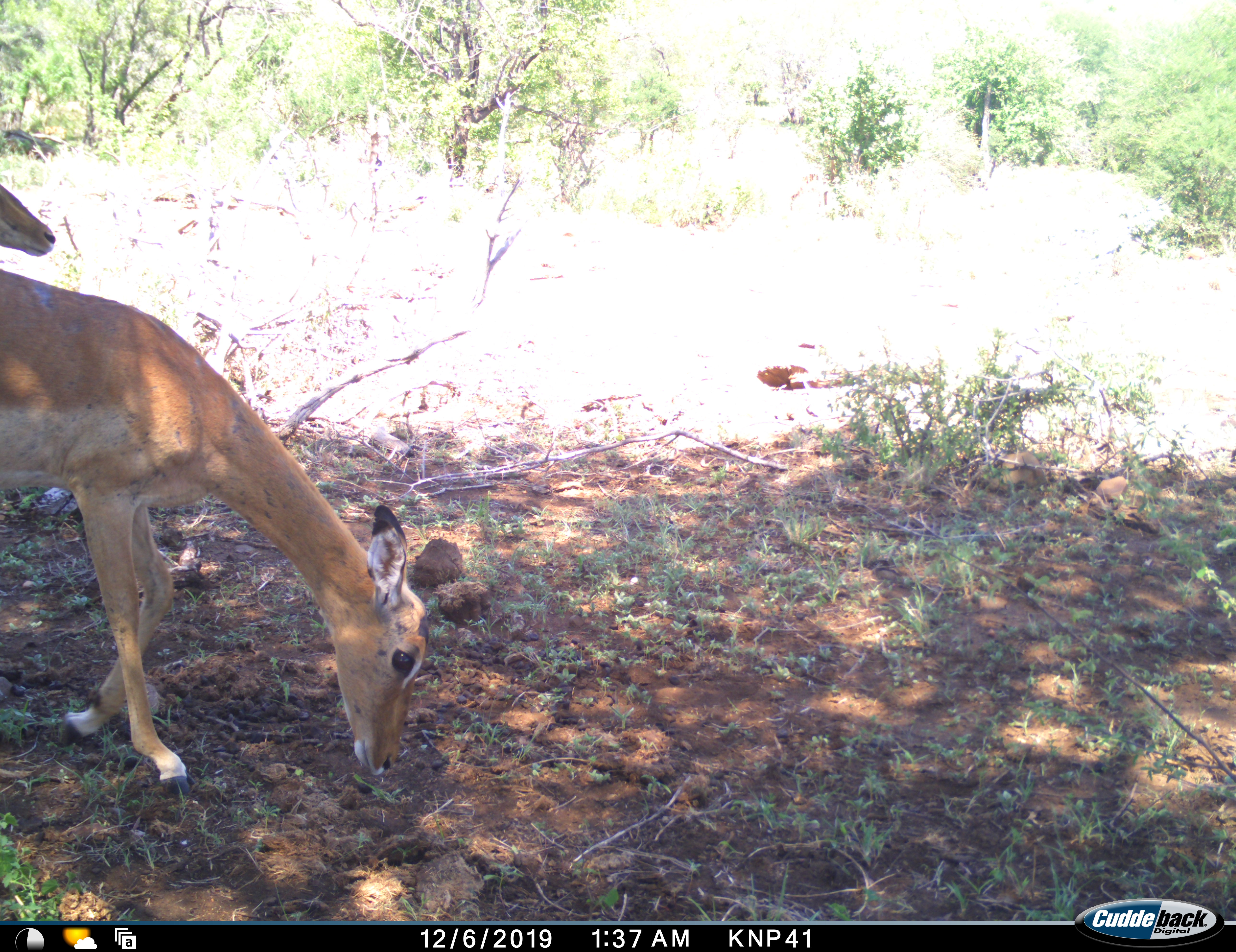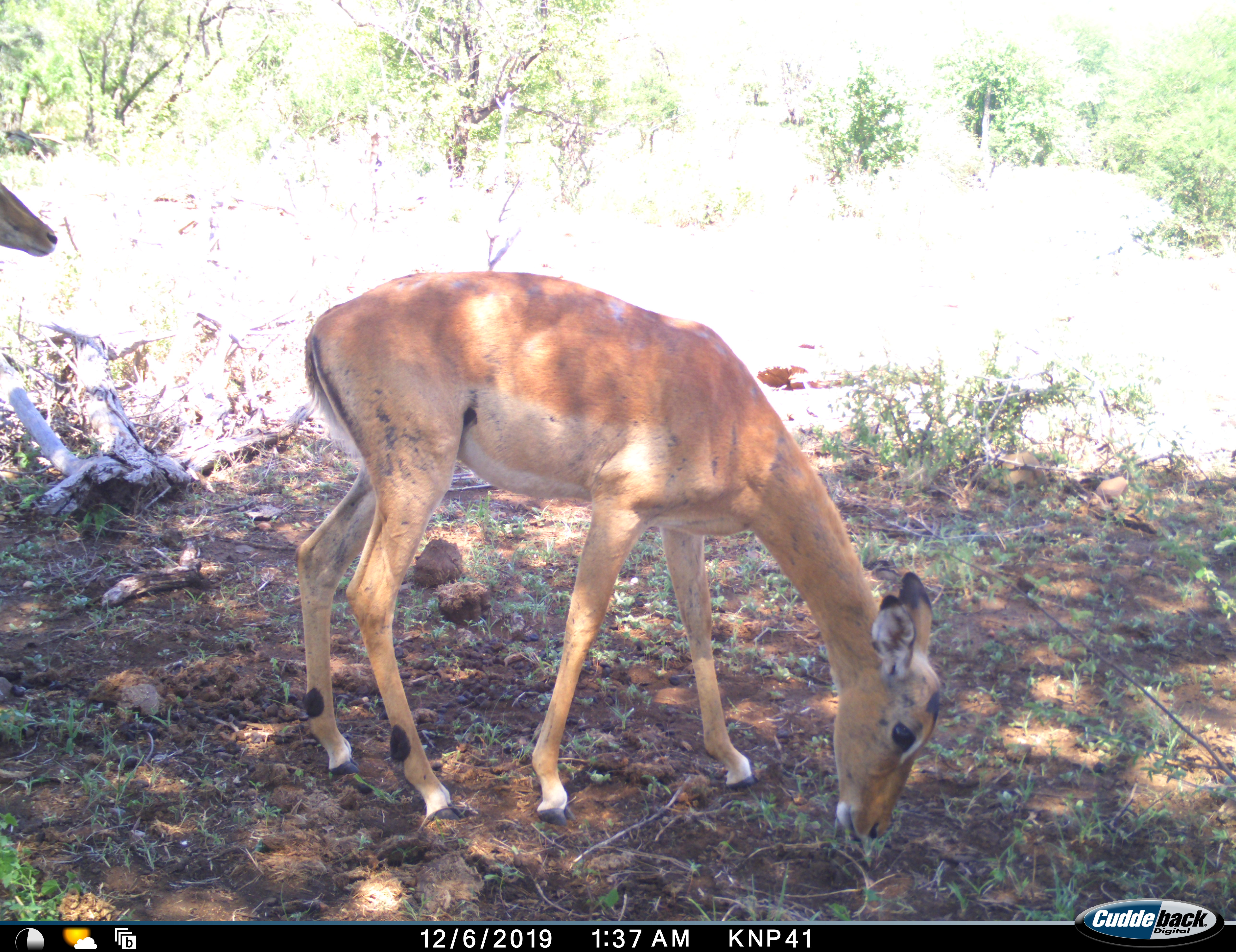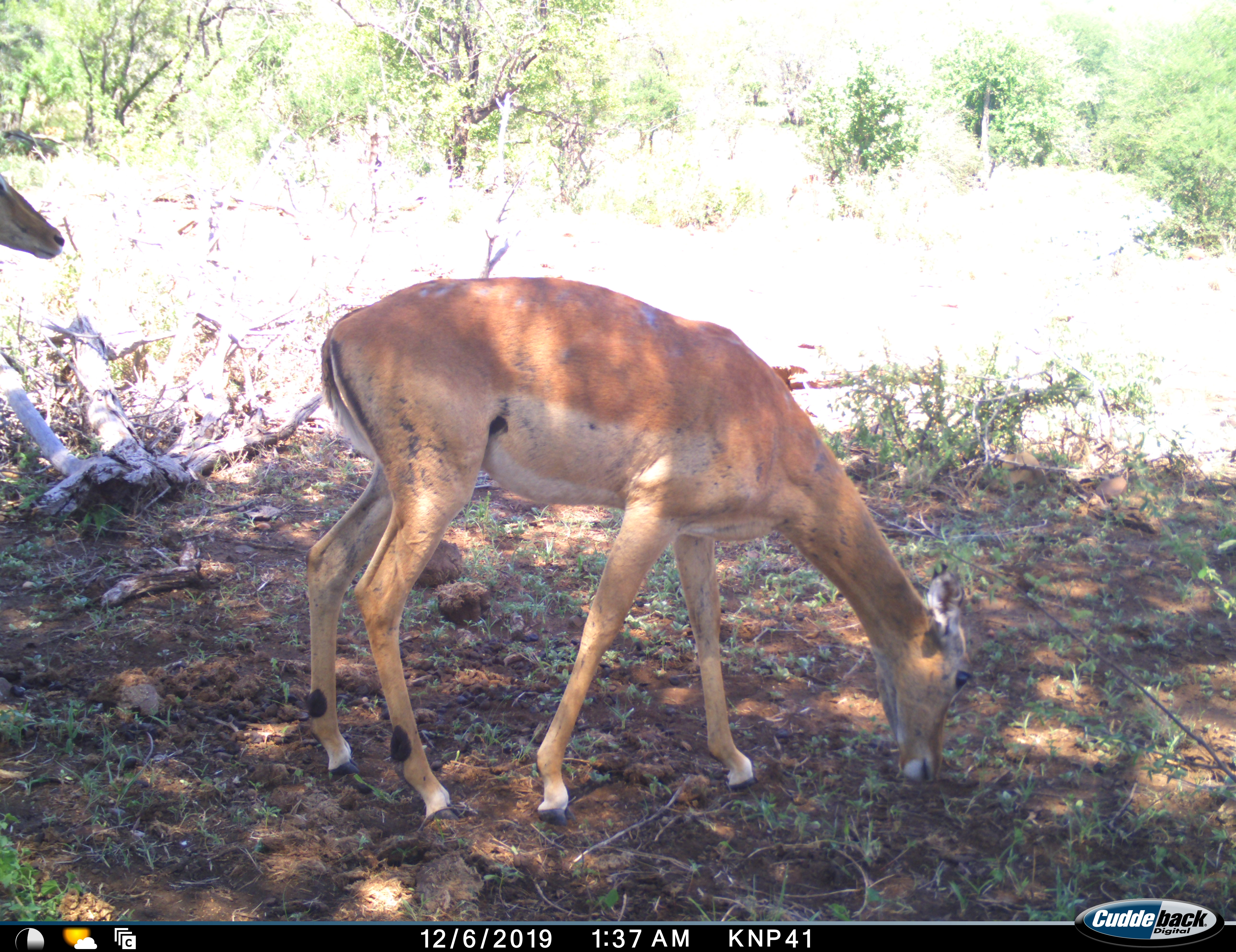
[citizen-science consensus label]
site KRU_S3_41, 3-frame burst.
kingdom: Animalia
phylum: Chordata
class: Mammalia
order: Artiodactyla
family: Bovidae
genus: Aepyceros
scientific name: Aepyceros melampus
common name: impala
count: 2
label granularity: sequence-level